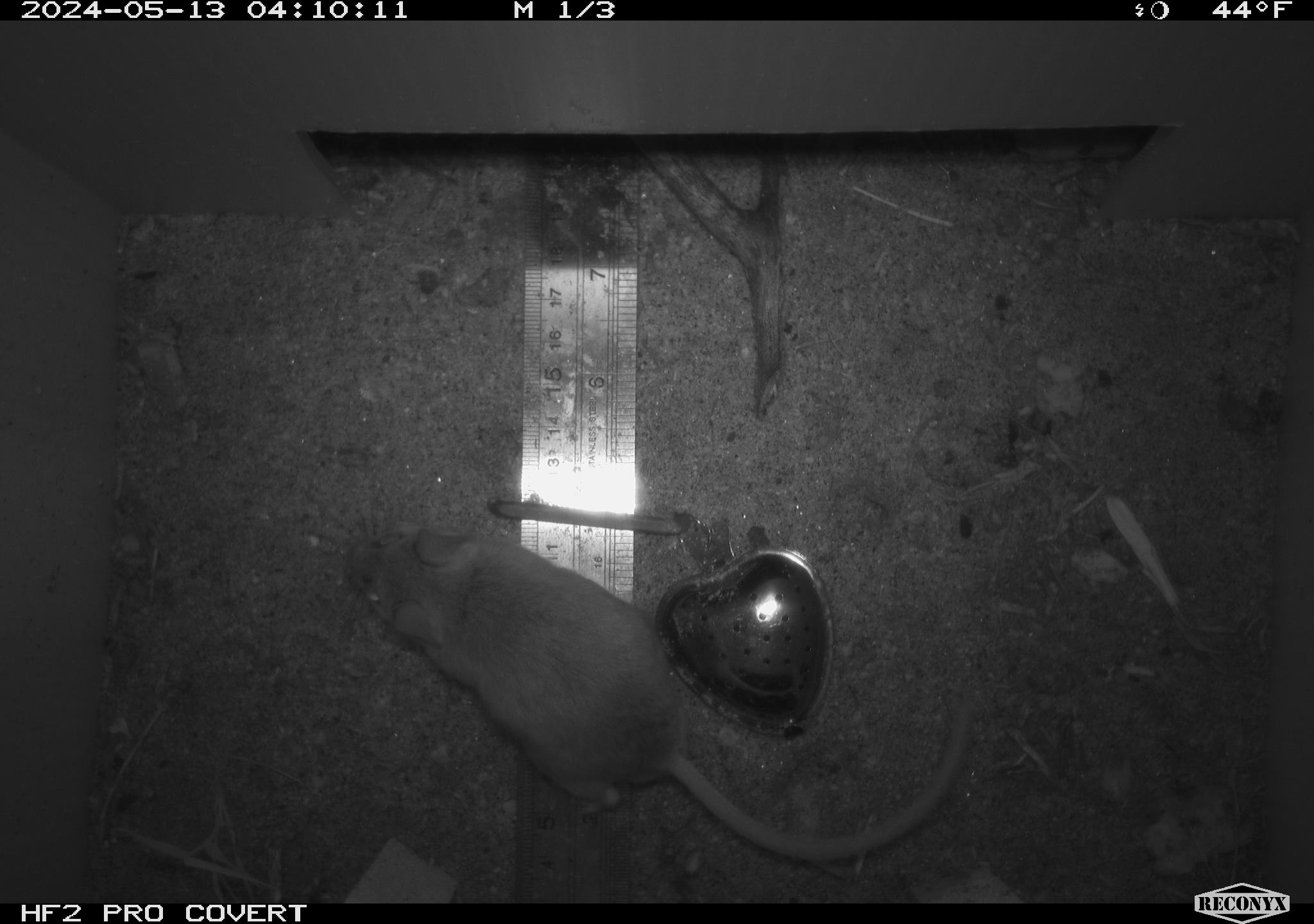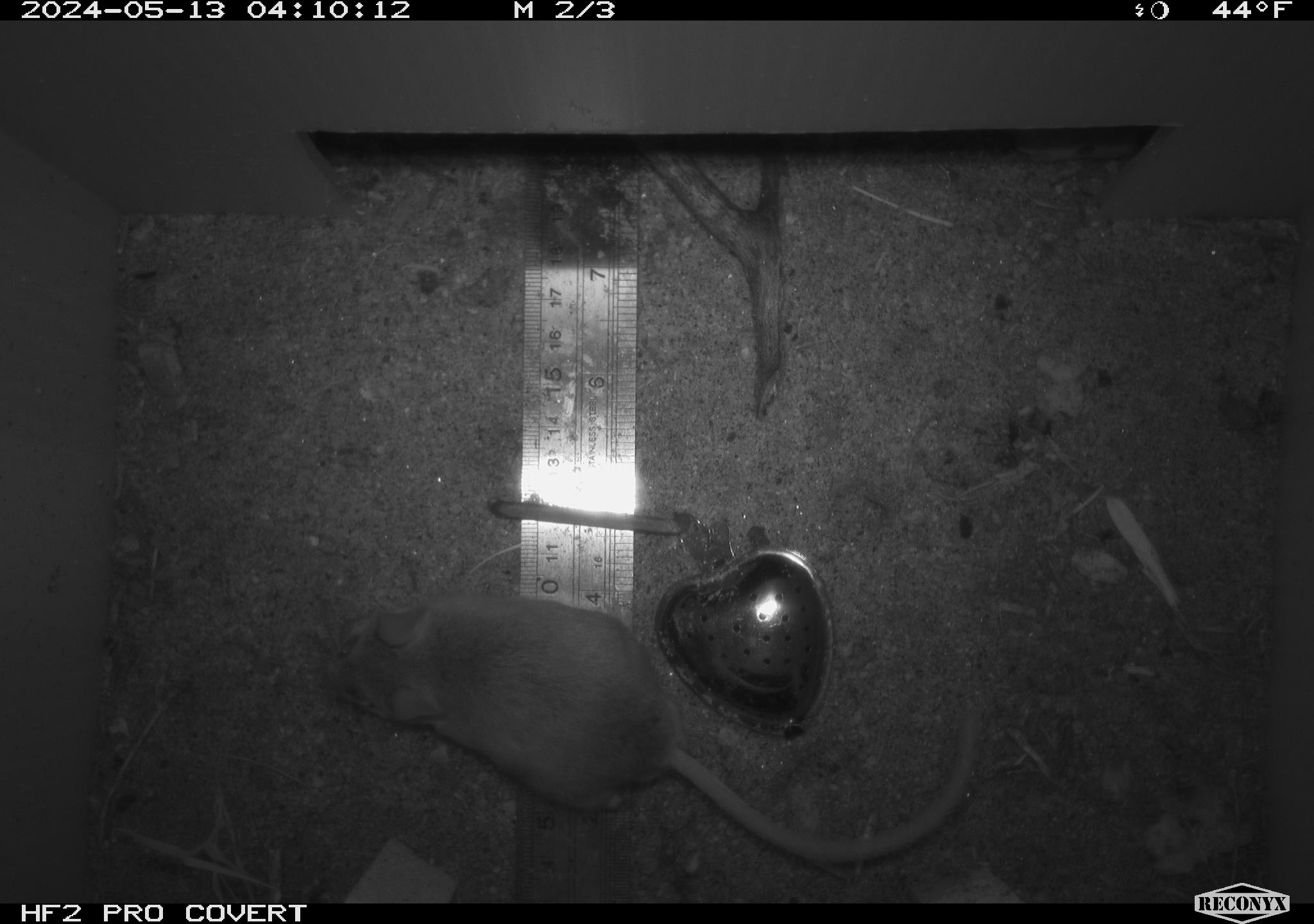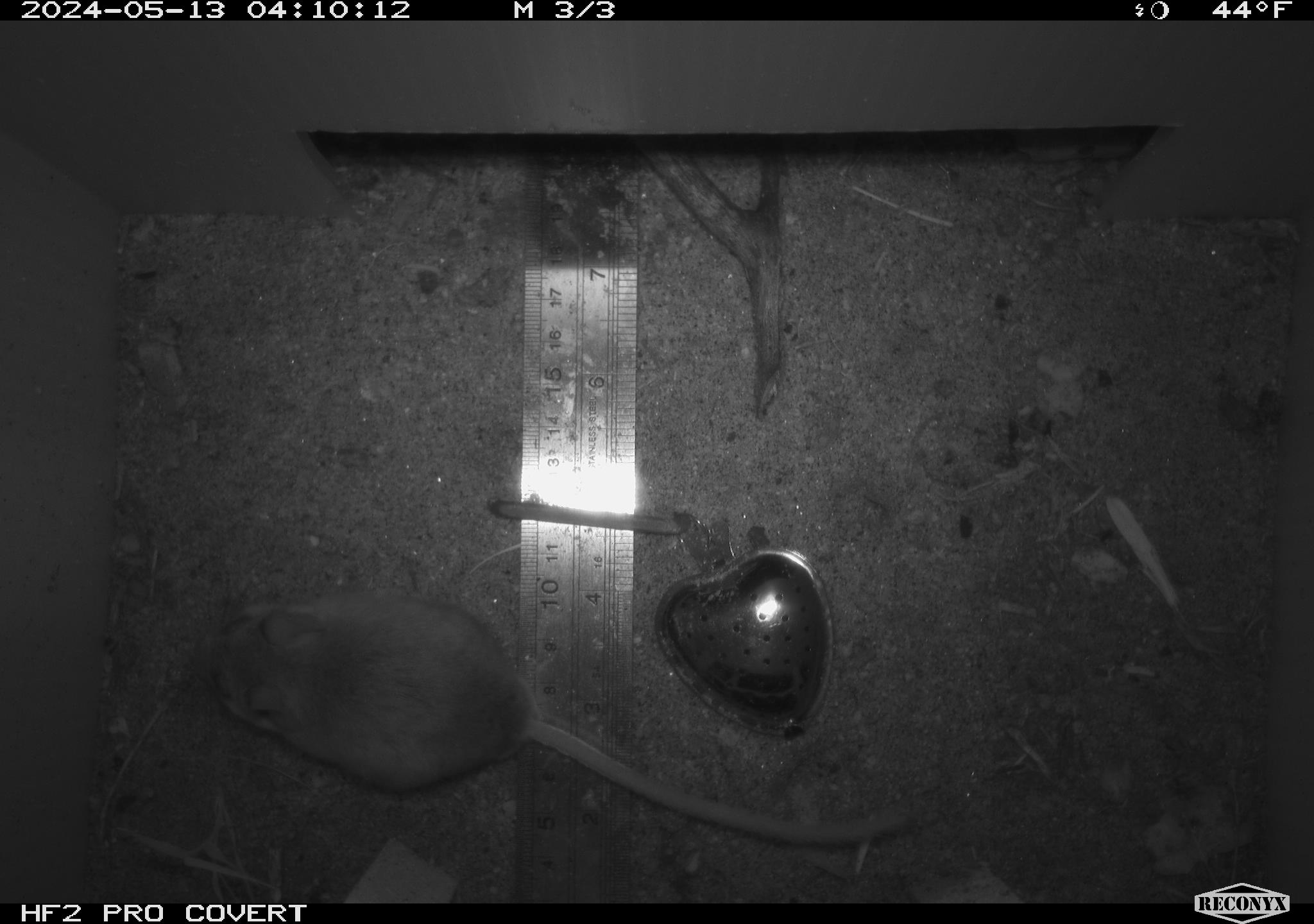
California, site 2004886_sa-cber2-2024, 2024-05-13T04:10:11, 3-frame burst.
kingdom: Animalia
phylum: Chordata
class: Mammalia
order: Rodentia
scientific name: Rodentia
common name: mouse species